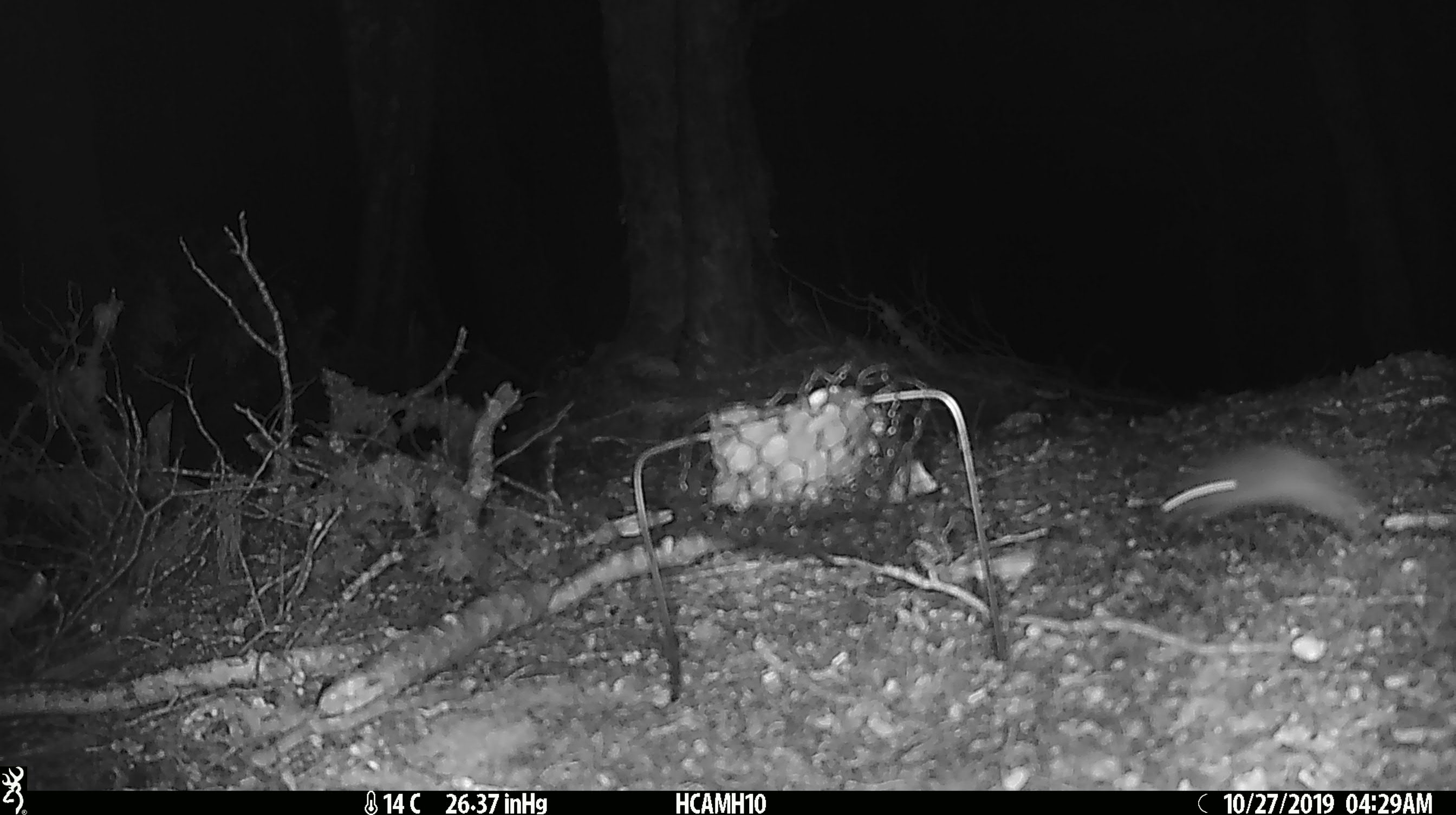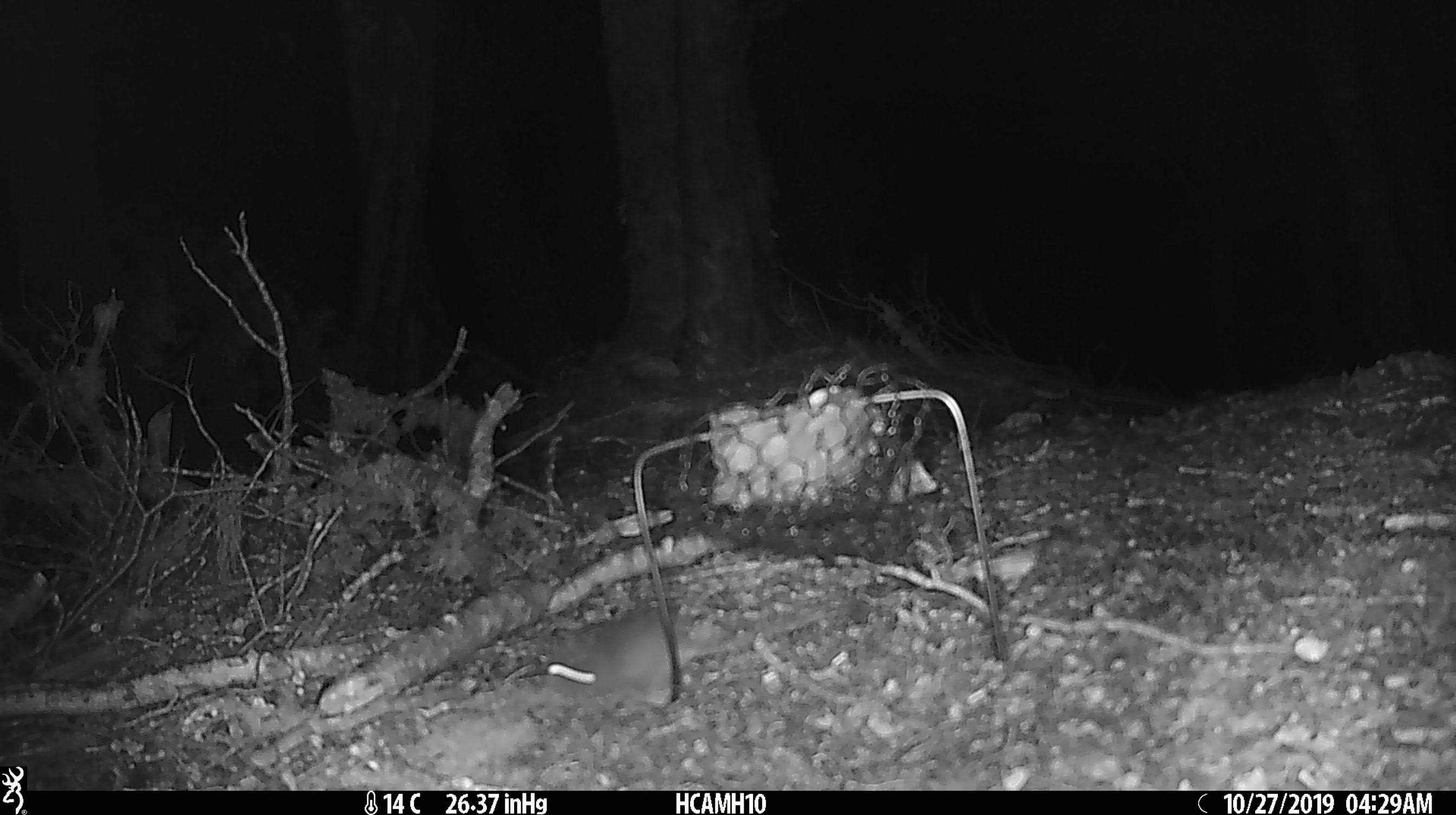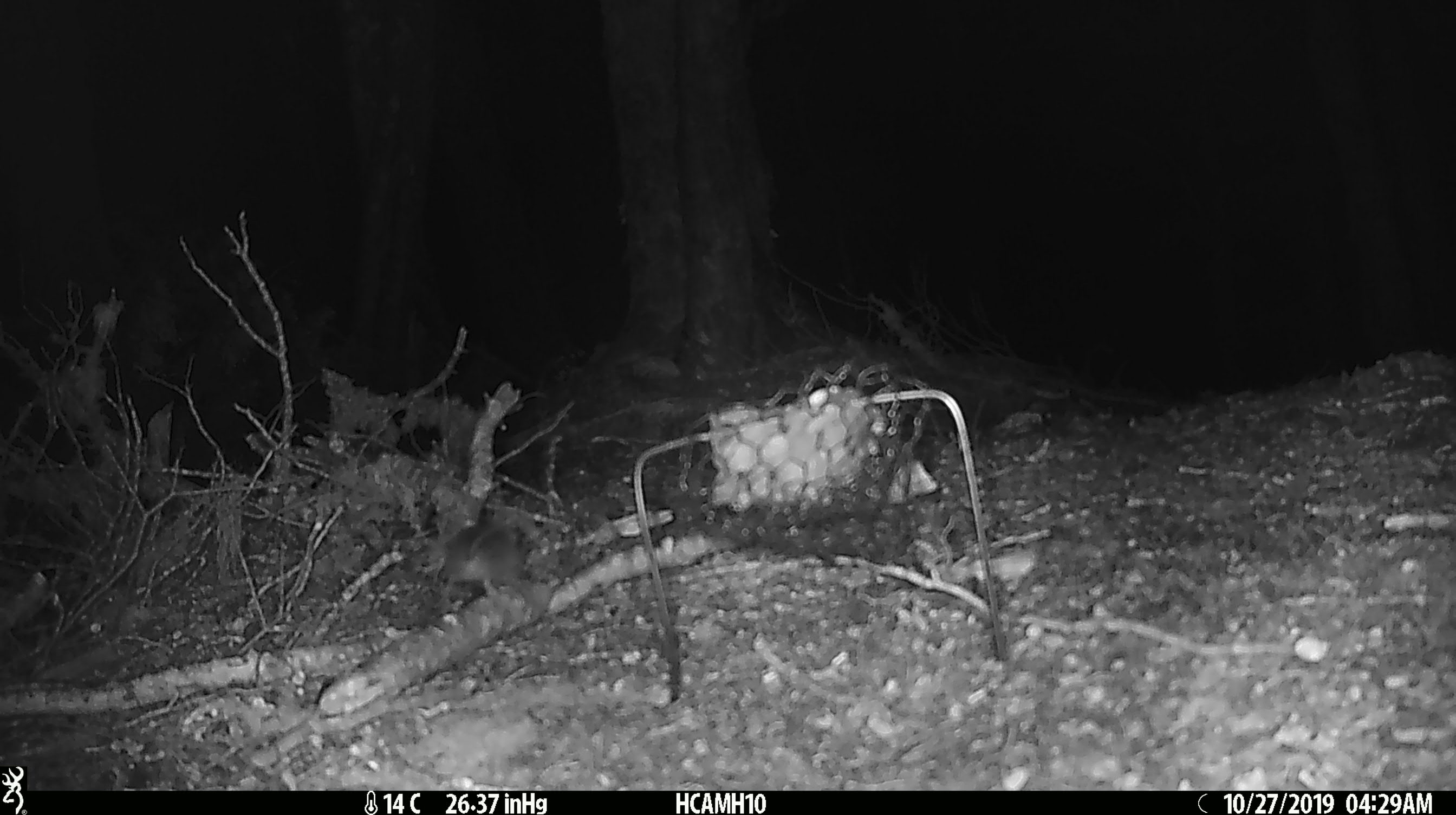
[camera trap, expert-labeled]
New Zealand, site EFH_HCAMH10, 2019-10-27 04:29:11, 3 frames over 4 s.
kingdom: Animalia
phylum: Chordata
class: Mammalia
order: Rodentia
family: Muridae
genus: Mus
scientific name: Mus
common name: mouse